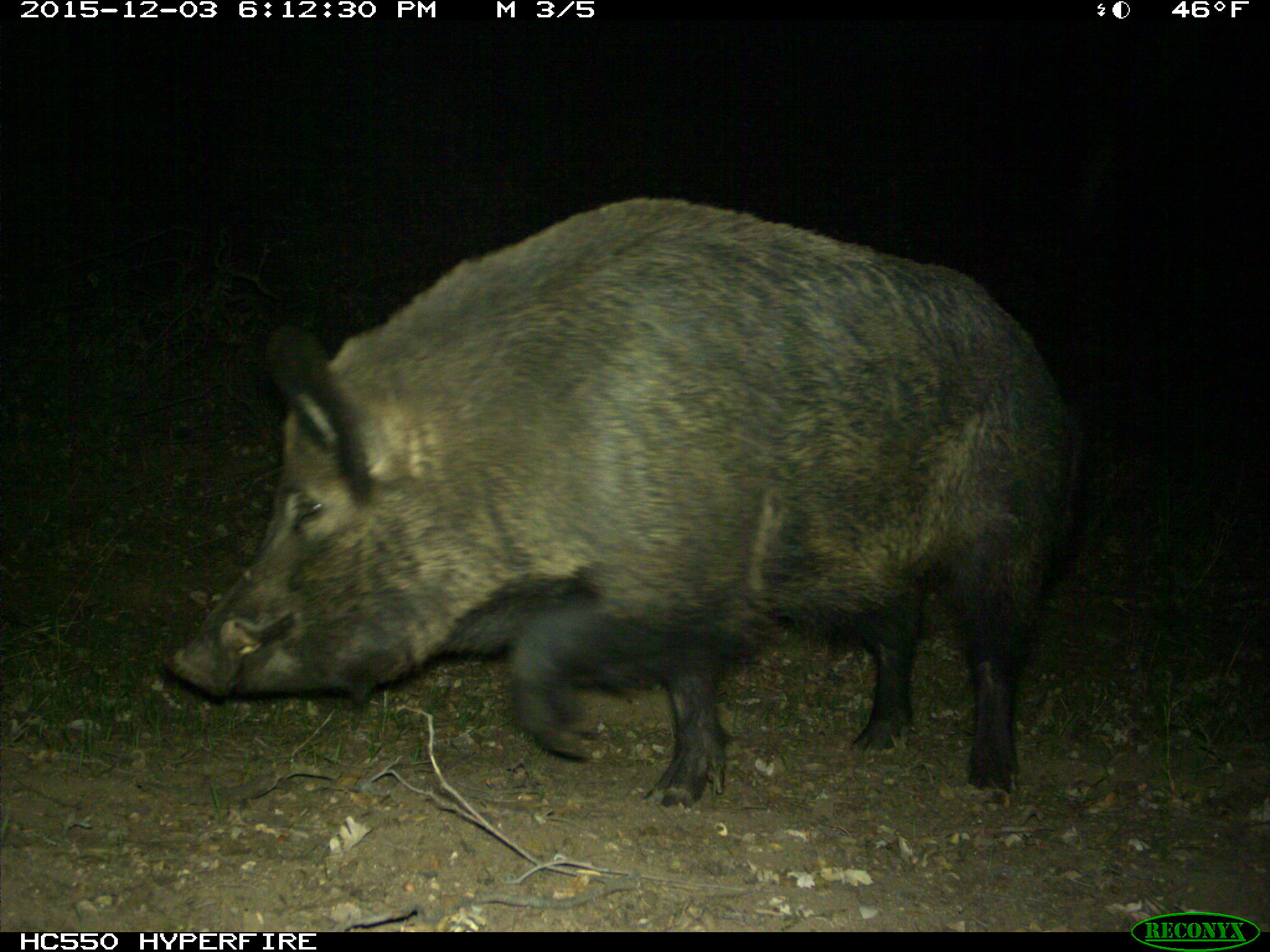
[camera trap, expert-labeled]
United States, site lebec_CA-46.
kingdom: Animalia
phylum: Chordata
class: Mammalia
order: Artiodactyla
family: Suidae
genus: Sus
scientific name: Sus scrofa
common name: wild boar